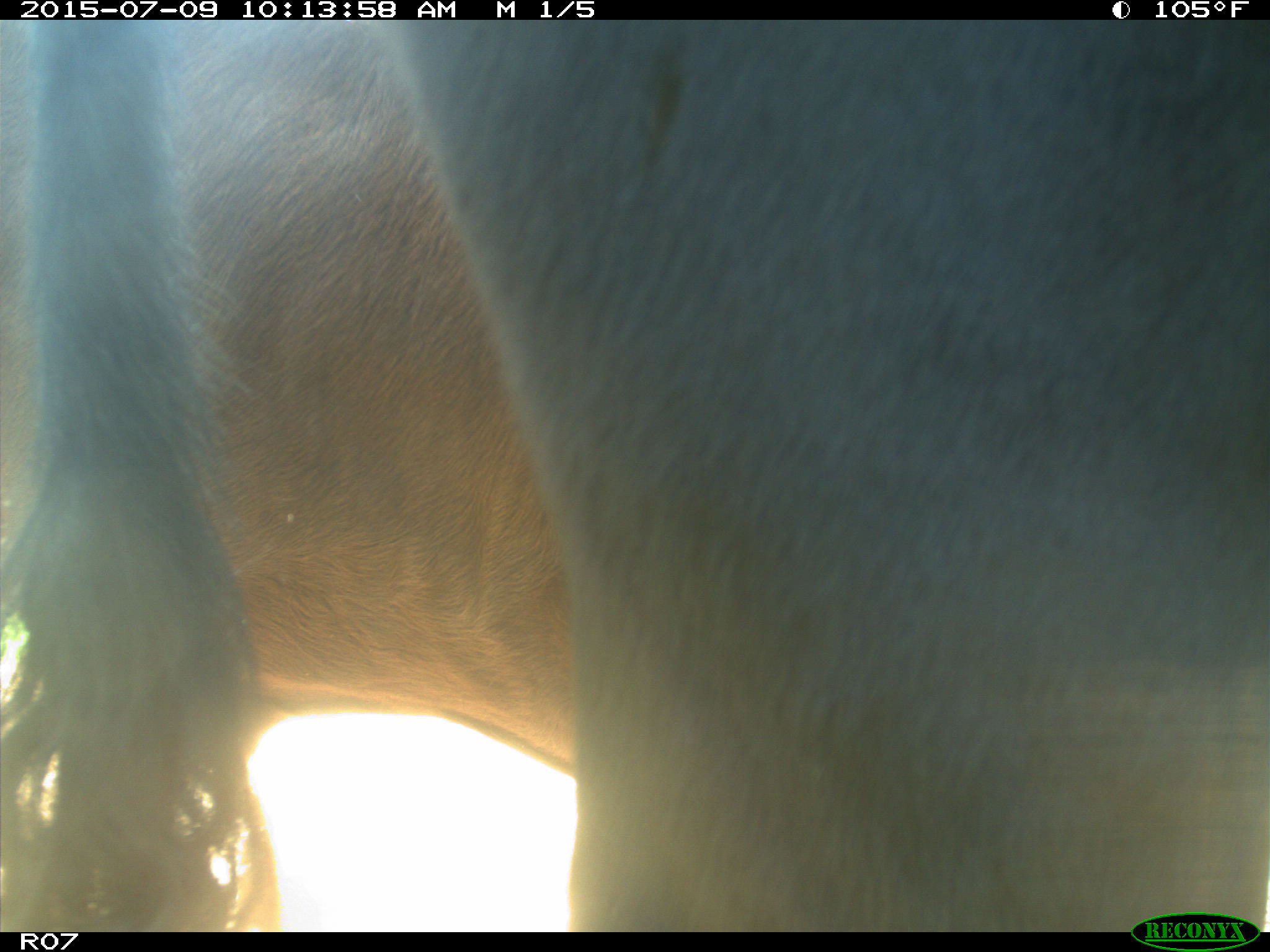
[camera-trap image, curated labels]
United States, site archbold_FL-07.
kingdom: Animalia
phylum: Chordata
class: Mammalia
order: Artiodactyla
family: Bovidae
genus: Bos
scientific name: Bos taurus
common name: domestic cow